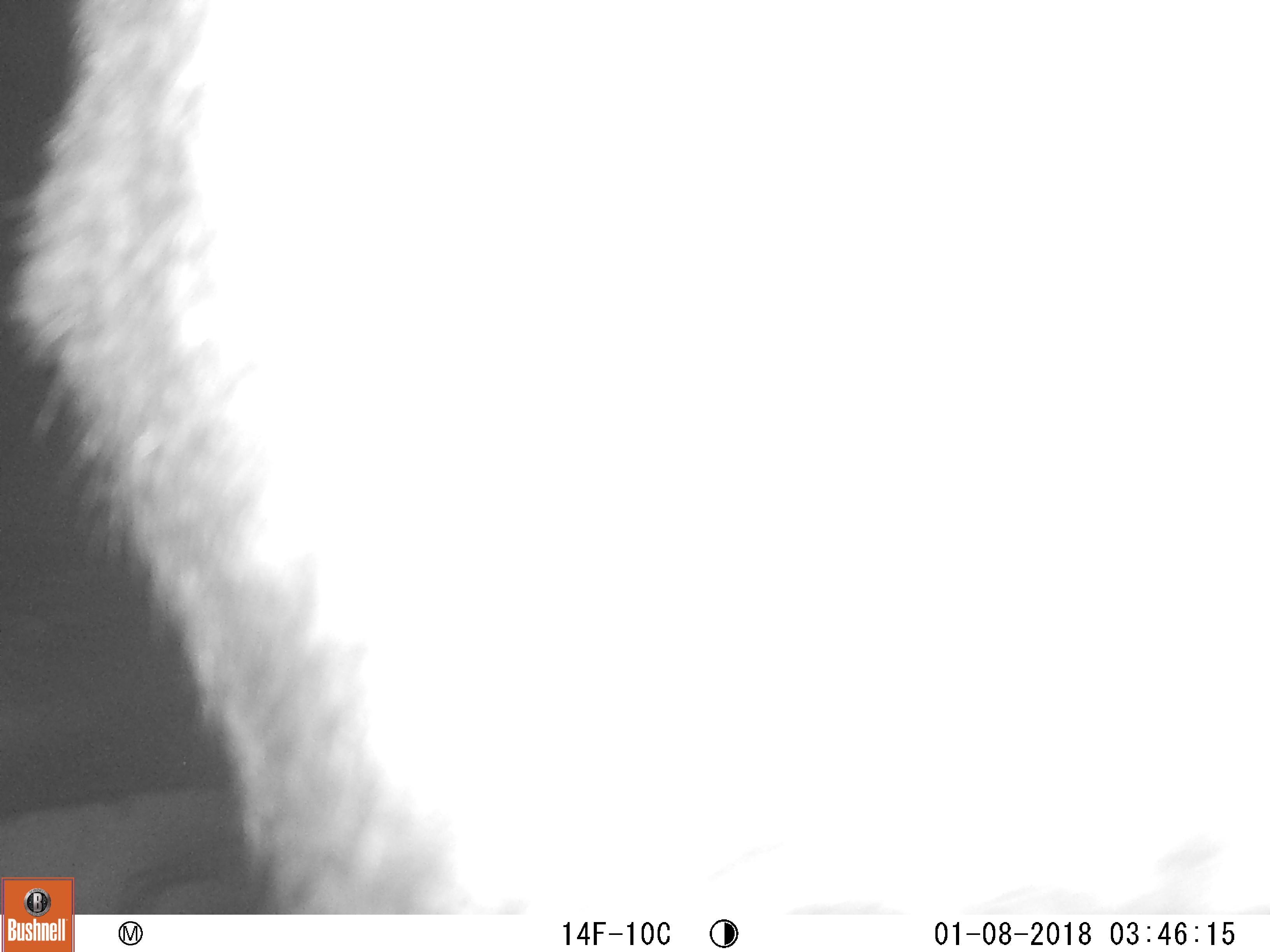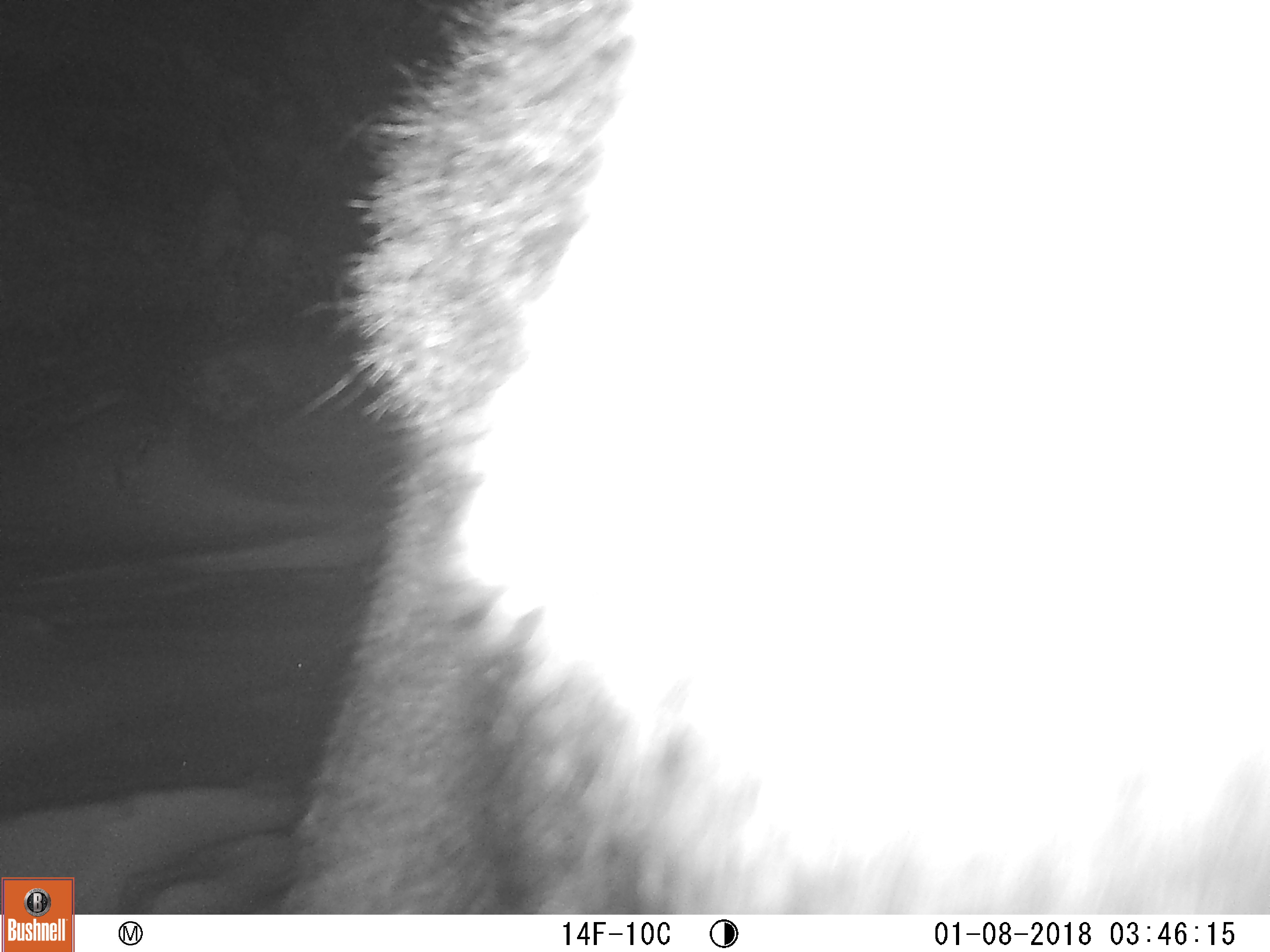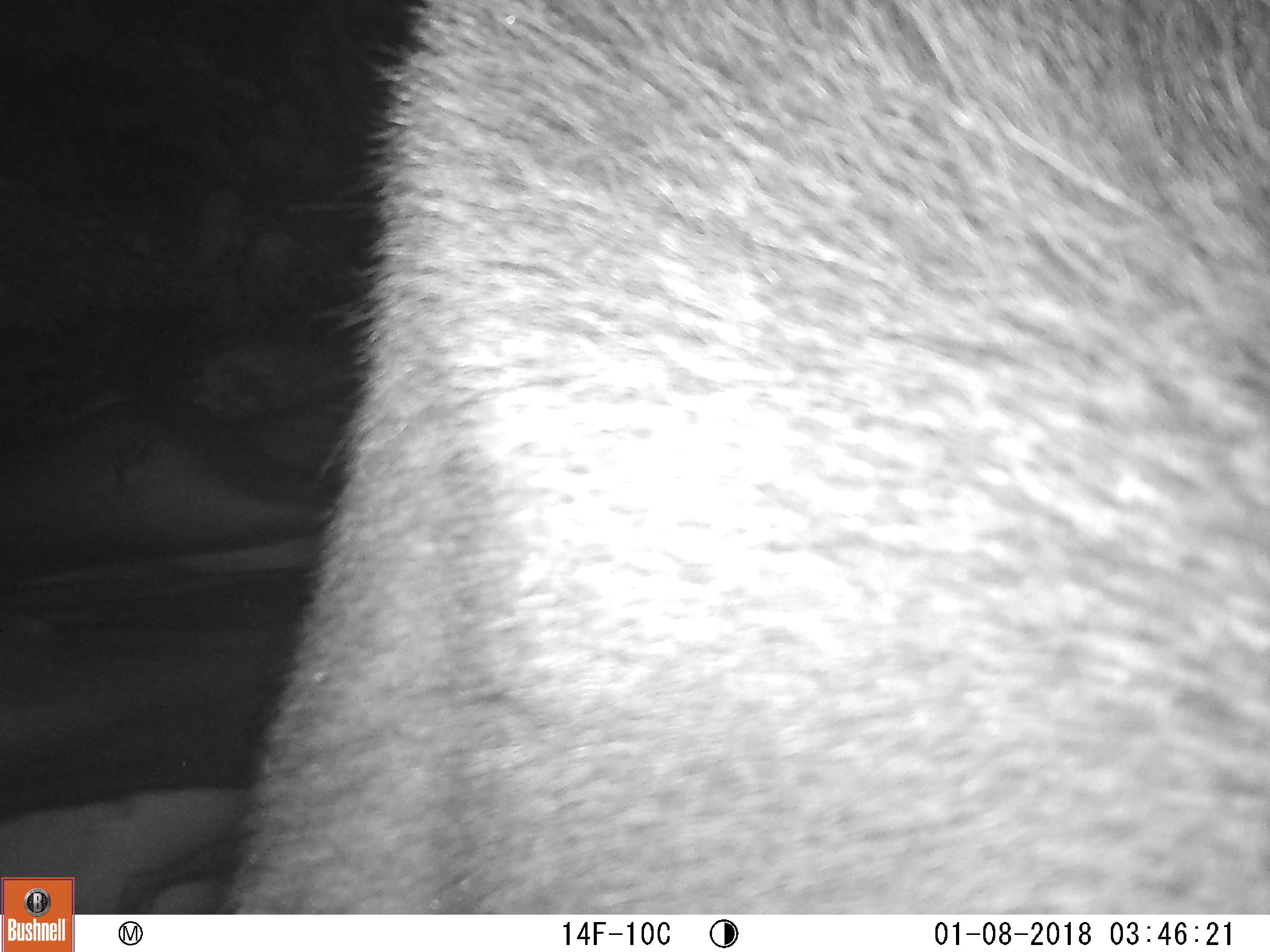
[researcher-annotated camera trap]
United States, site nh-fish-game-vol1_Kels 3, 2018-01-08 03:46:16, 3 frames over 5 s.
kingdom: Animalia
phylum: Chordata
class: Mammalia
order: Artiodactyla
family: Cervidae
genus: Alces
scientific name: Alces alces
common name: moose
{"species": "moose (Alces alces)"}